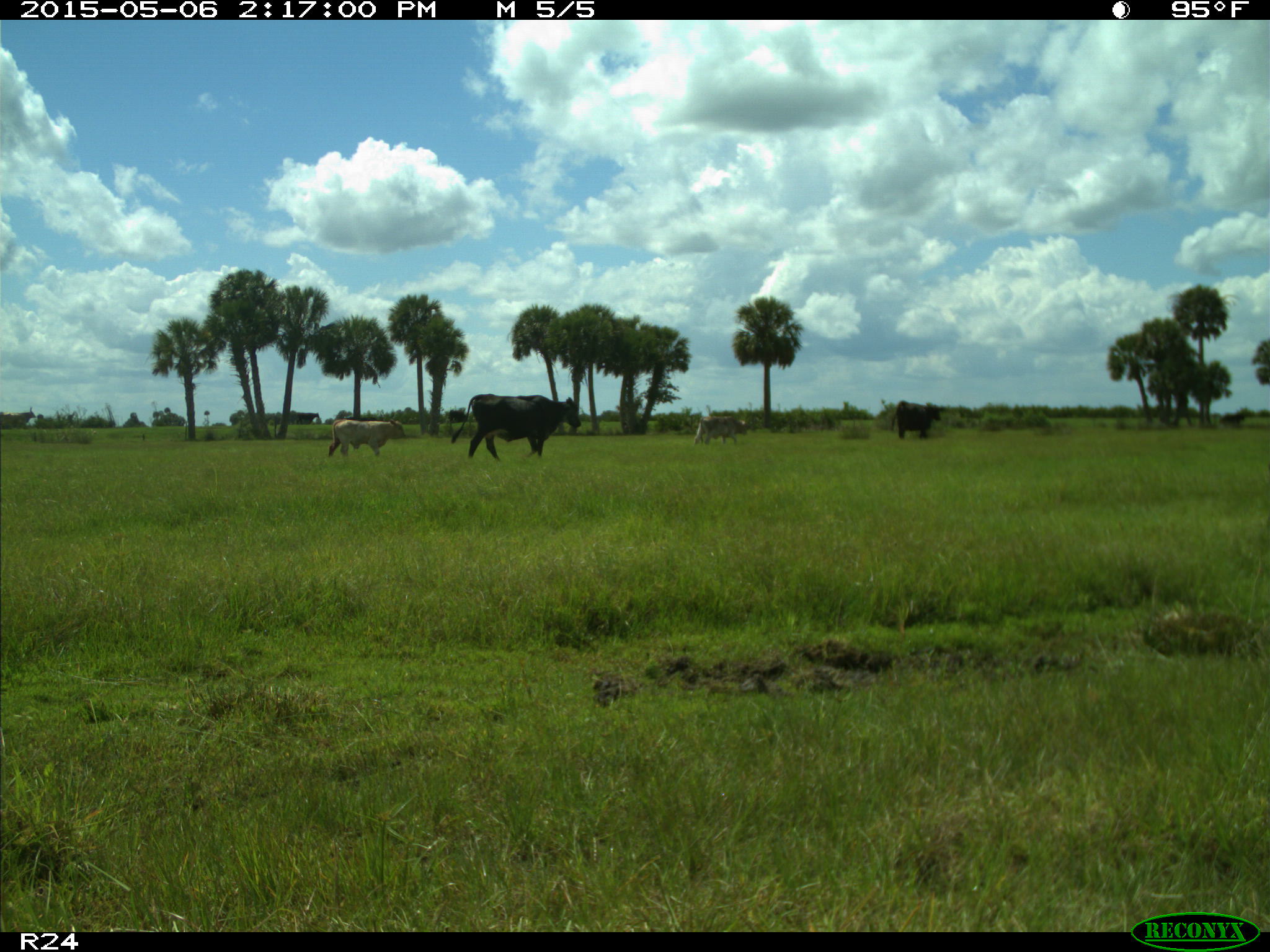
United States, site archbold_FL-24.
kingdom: Animalia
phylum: Chordata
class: Mammalia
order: Artiodactyla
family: Bovidae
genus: Bos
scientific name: Bos taurus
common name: domestic cow